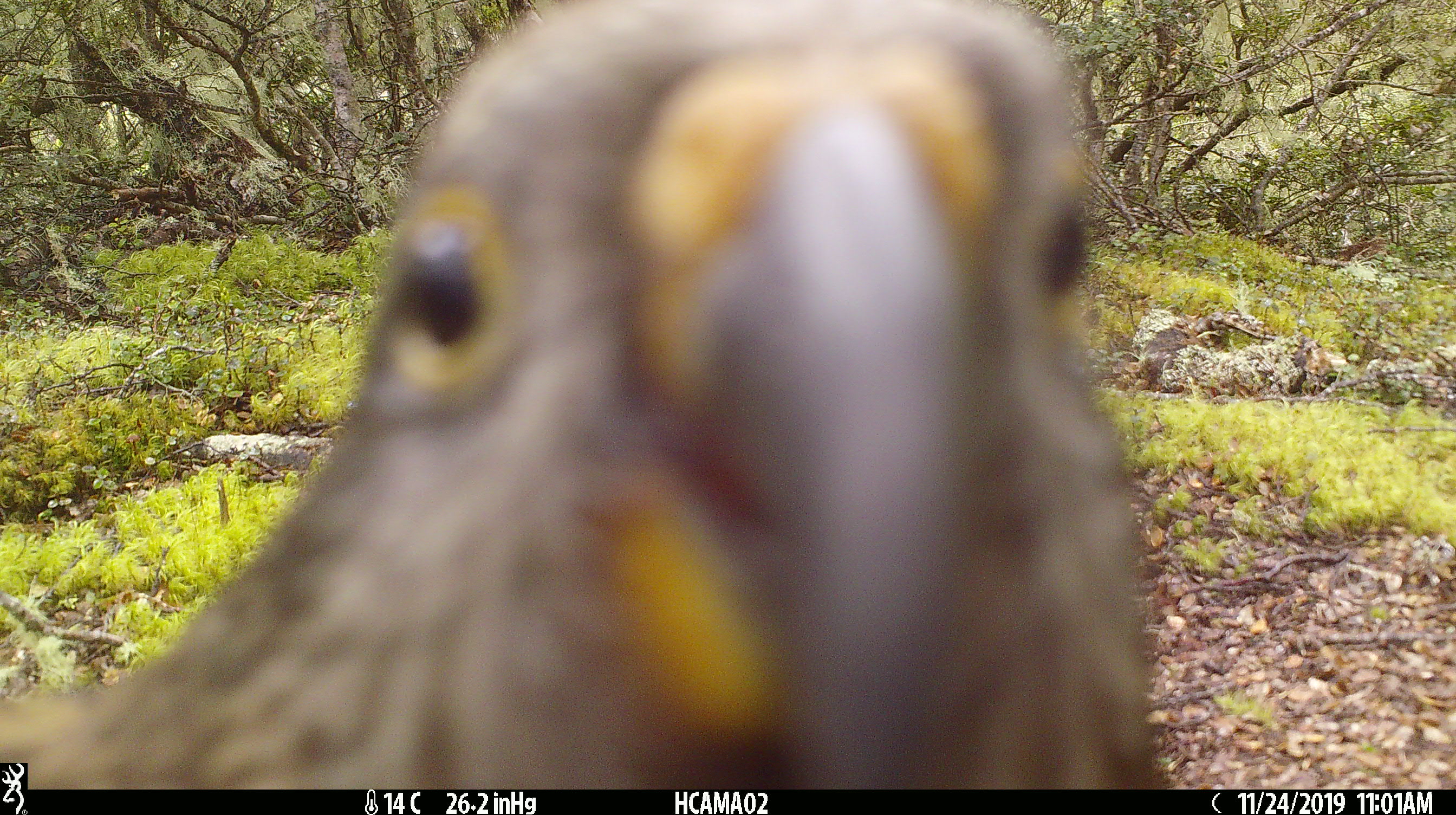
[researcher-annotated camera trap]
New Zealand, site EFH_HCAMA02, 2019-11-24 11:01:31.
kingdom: Animalia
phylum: Chordata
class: Aves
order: Psittaciformes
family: Strigopidae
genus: Nestor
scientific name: Nestor notabilis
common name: kea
Kea (Nestor notabilis).